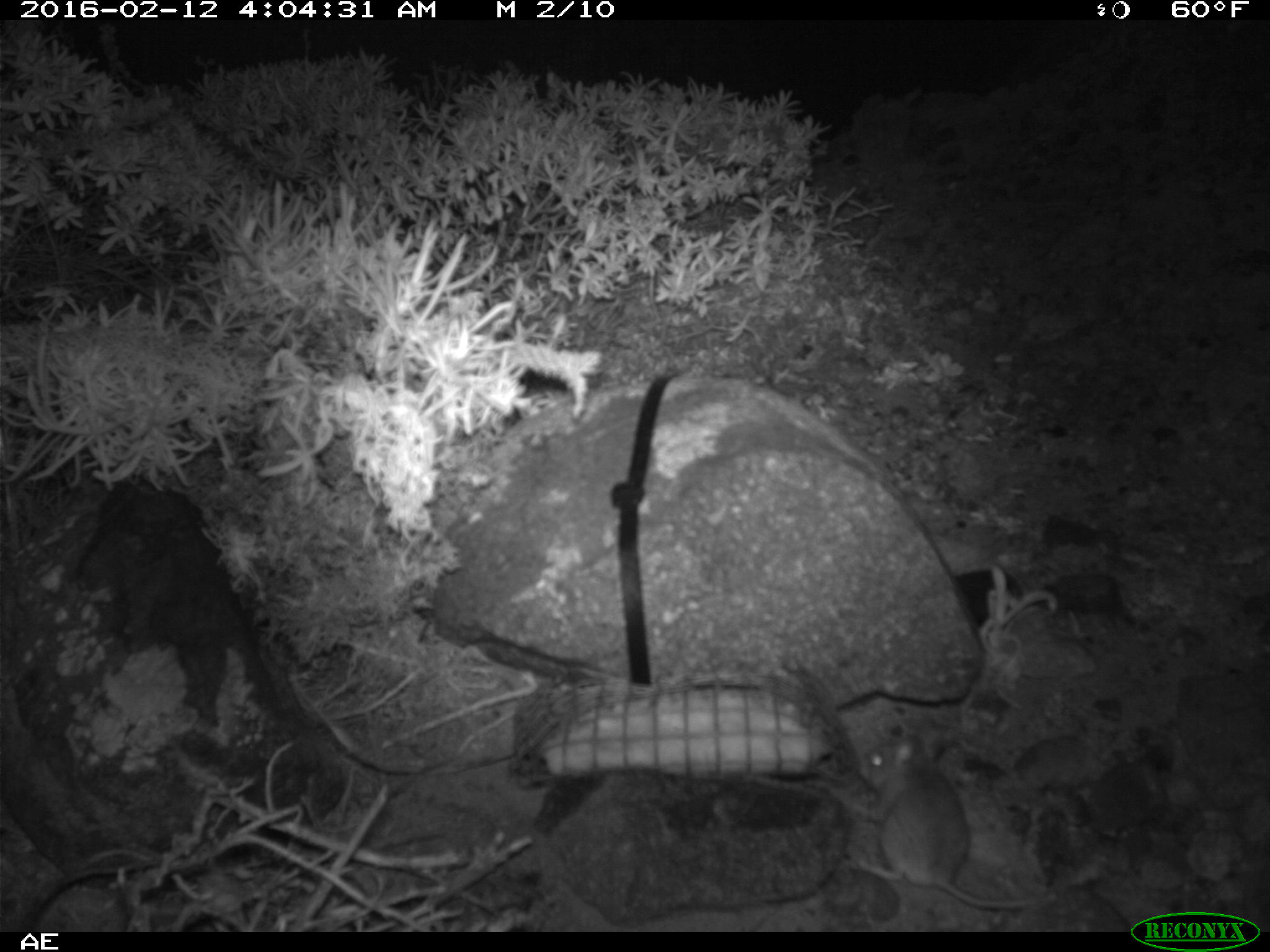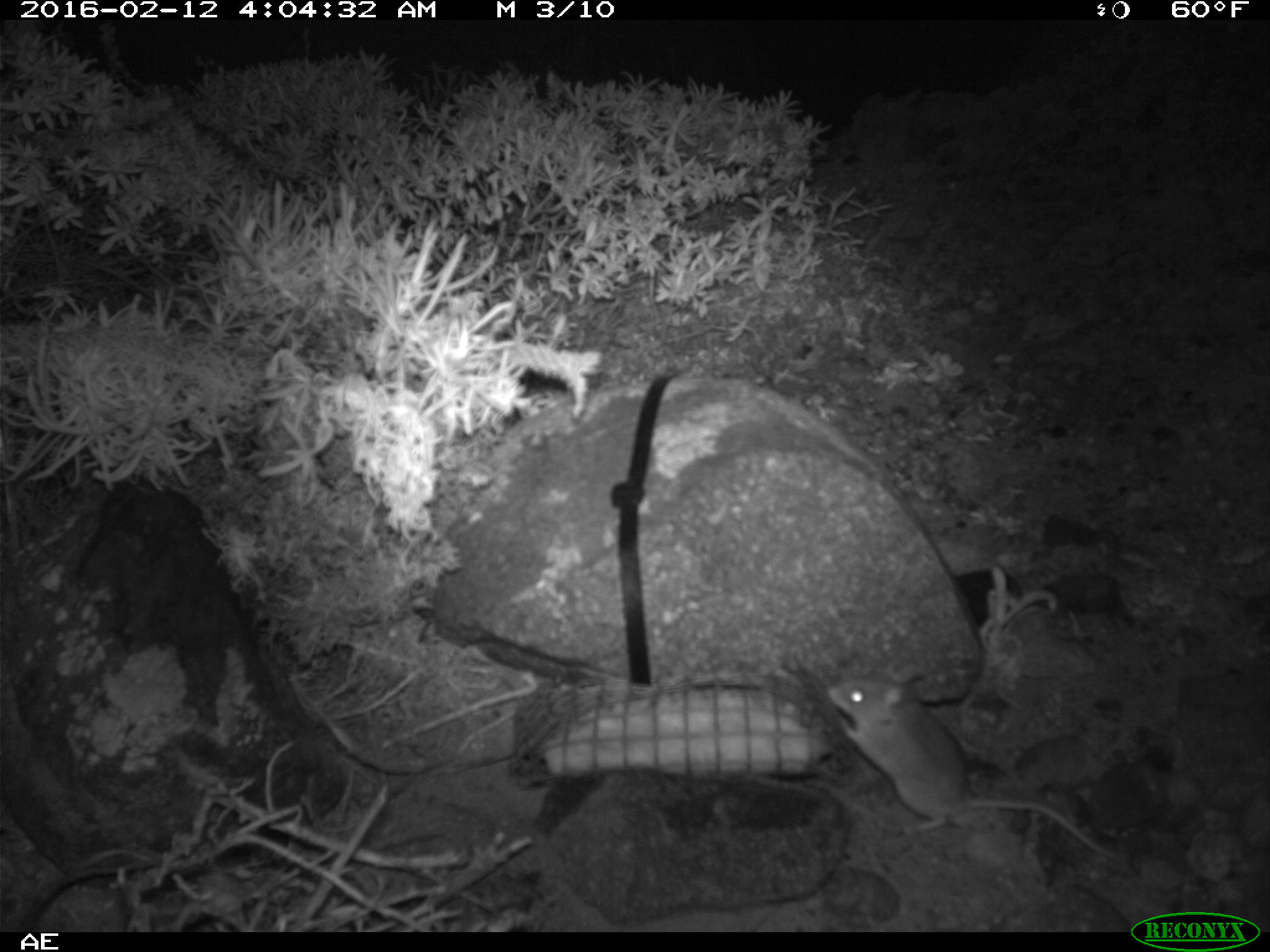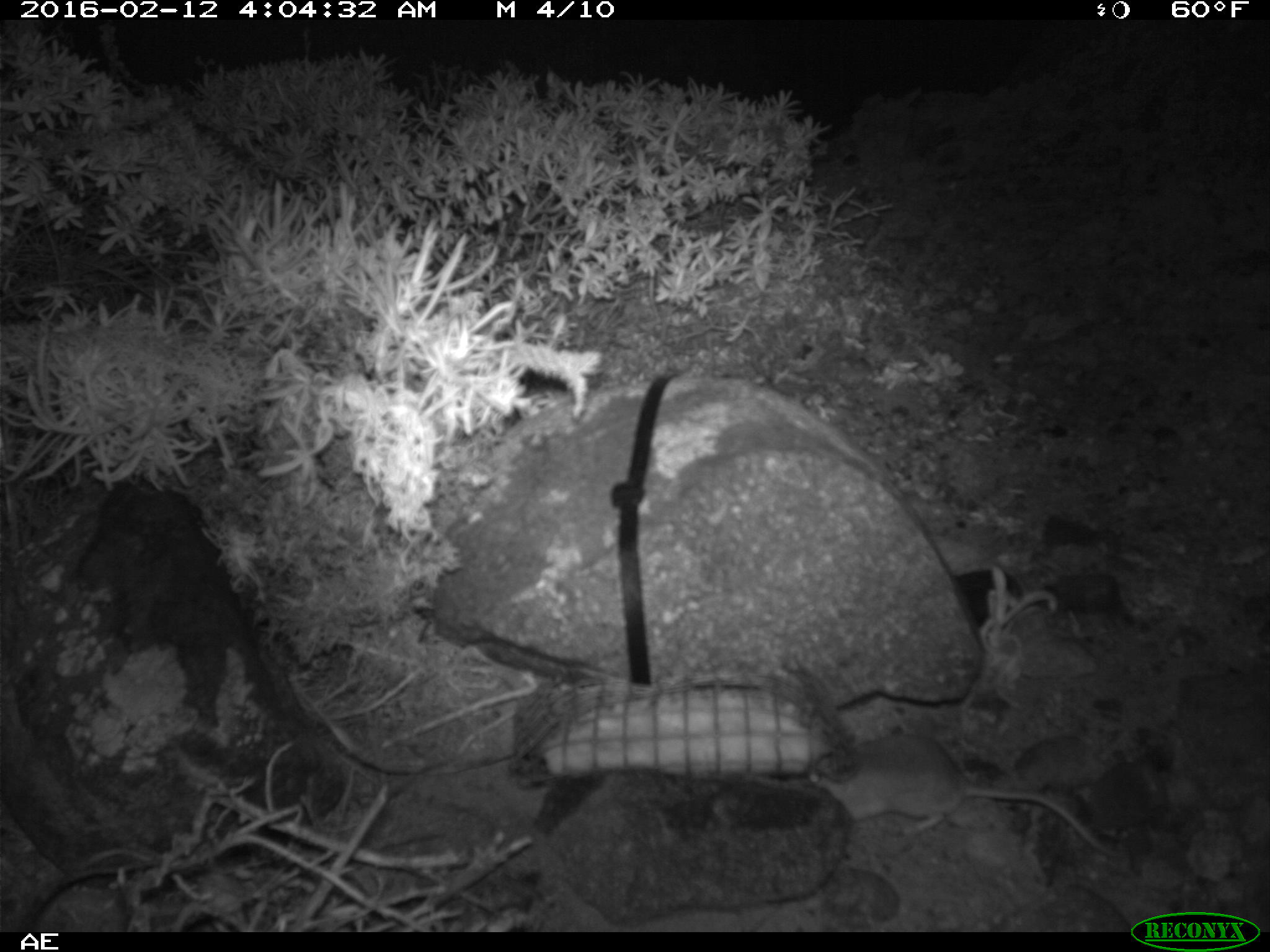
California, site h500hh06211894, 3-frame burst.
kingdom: Animalia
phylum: Chordata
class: Mammalia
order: Rodentia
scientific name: Rodentia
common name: rodent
Rodent (Rodentia).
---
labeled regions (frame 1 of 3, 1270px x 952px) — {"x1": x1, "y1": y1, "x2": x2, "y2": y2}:
rodent: {"x1": 843, "y1": 731, "x2": 1032, "y2": 909}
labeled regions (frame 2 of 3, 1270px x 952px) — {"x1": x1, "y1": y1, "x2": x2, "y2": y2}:
rodent: {"x1": 828, "y1": 668, "x2": 1123, "y2": 862}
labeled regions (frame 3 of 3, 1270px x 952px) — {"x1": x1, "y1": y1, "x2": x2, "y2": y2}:
rodent: {"x1": 810, "y1": 736, "x2": 1121, "y2": 857}